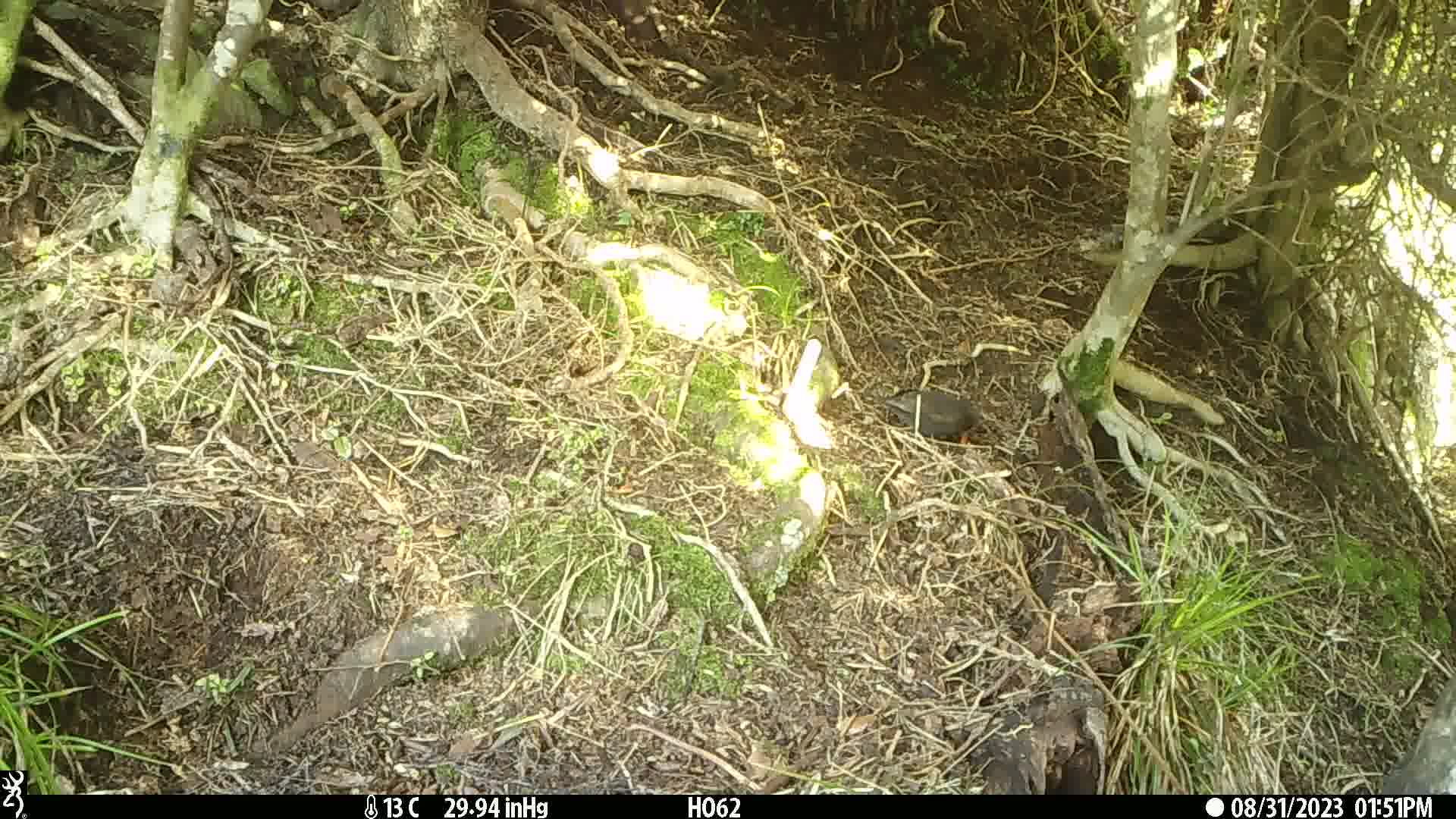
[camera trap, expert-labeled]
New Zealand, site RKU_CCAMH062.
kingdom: Animalia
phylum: Chordata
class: Aves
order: Passeriformes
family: Turdidae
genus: Turdus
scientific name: Turdus merula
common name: eurasian blackbird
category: blackbird